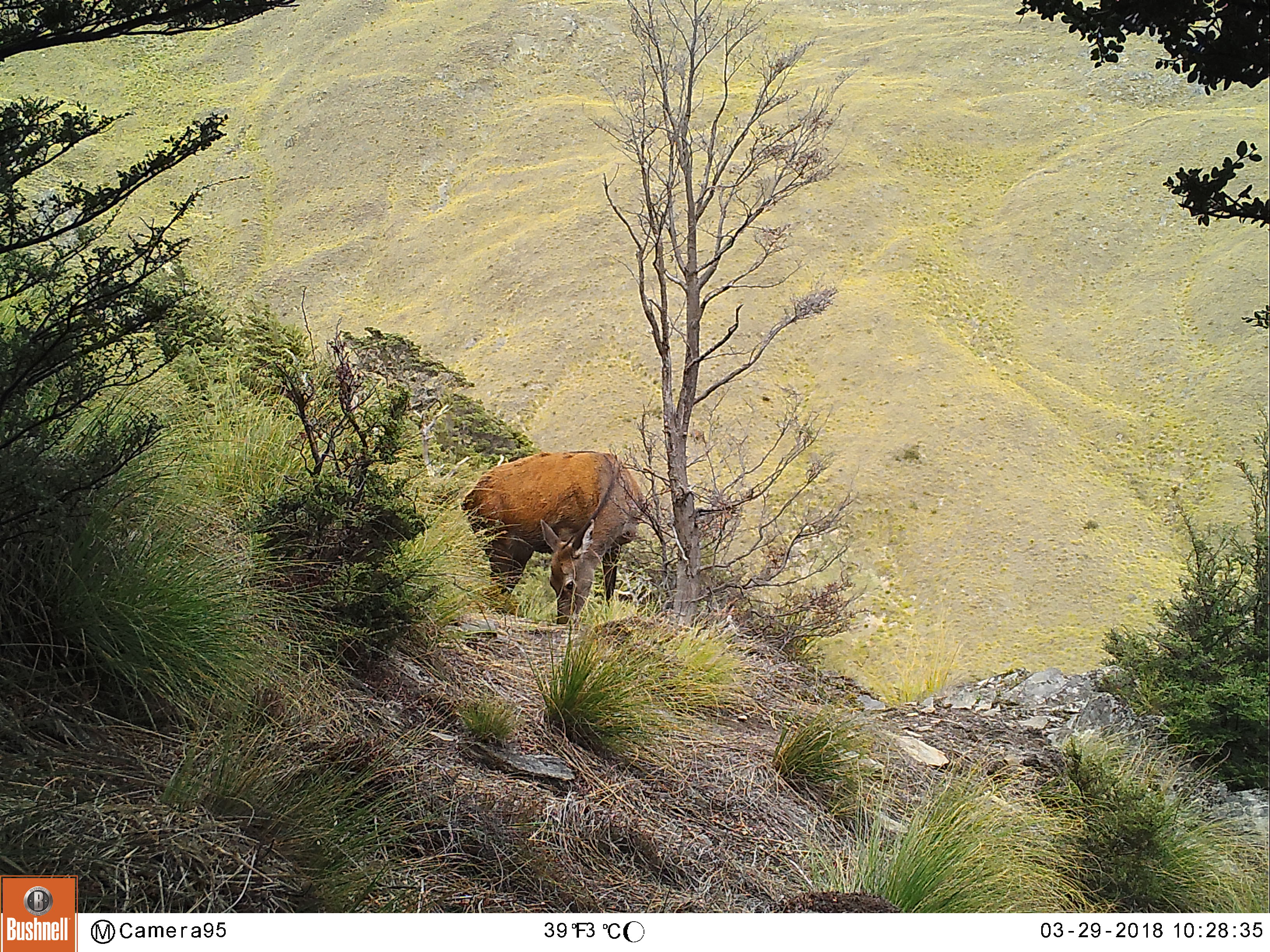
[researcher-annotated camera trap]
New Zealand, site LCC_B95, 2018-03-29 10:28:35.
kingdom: Animalia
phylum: Chordata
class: Mammalia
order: Artiodactyla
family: Cervidae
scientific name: Cervidae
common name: deer